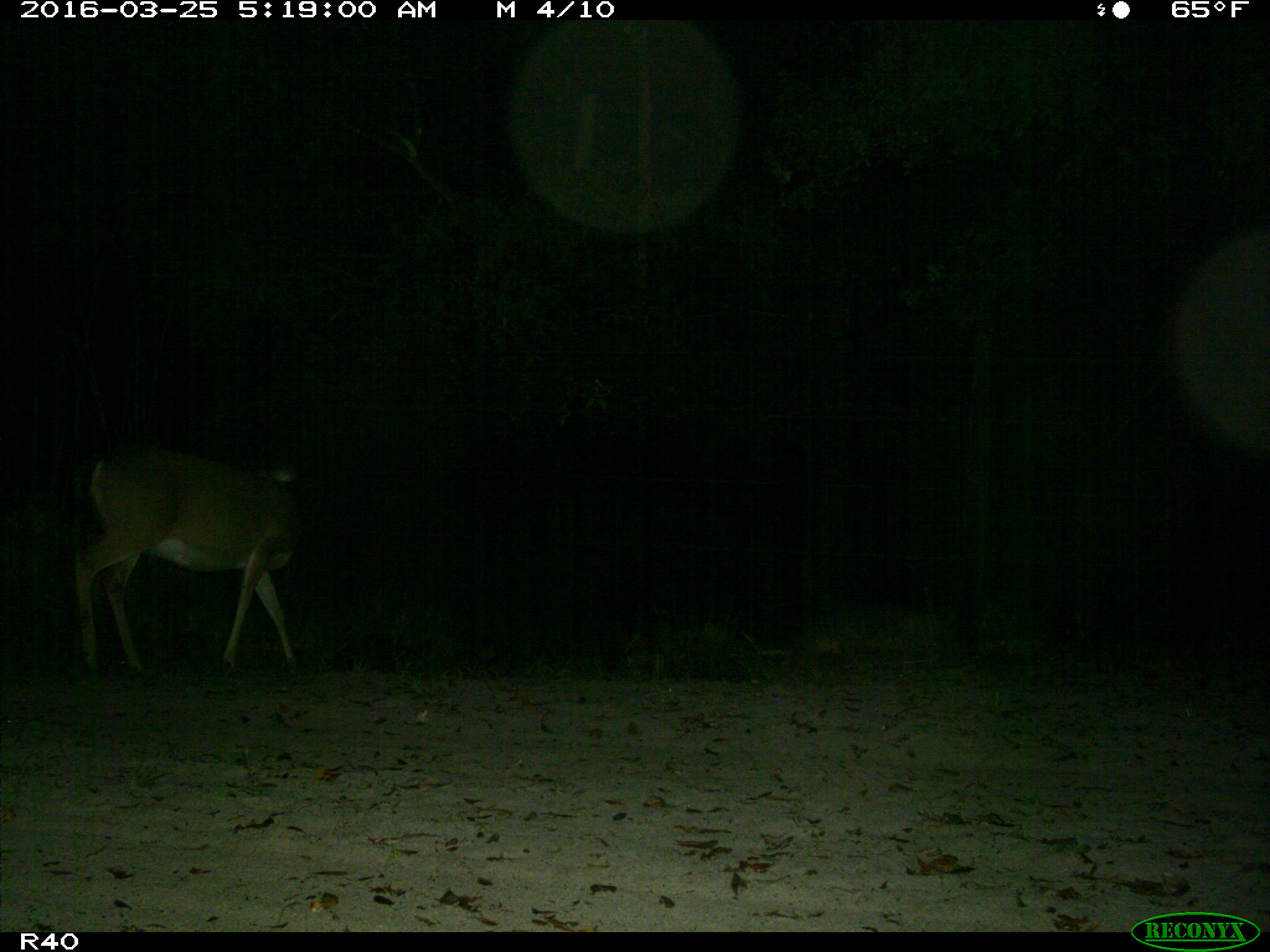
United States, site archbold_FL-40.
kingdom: Animalia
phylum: Chordata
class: Mammalia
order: Artiodactyla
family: Cervidae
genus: Odocoileus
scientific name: Odocoileus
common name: deer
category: unidentified deer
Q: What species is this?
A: Unidentified deer (deer) (Odocoileus).